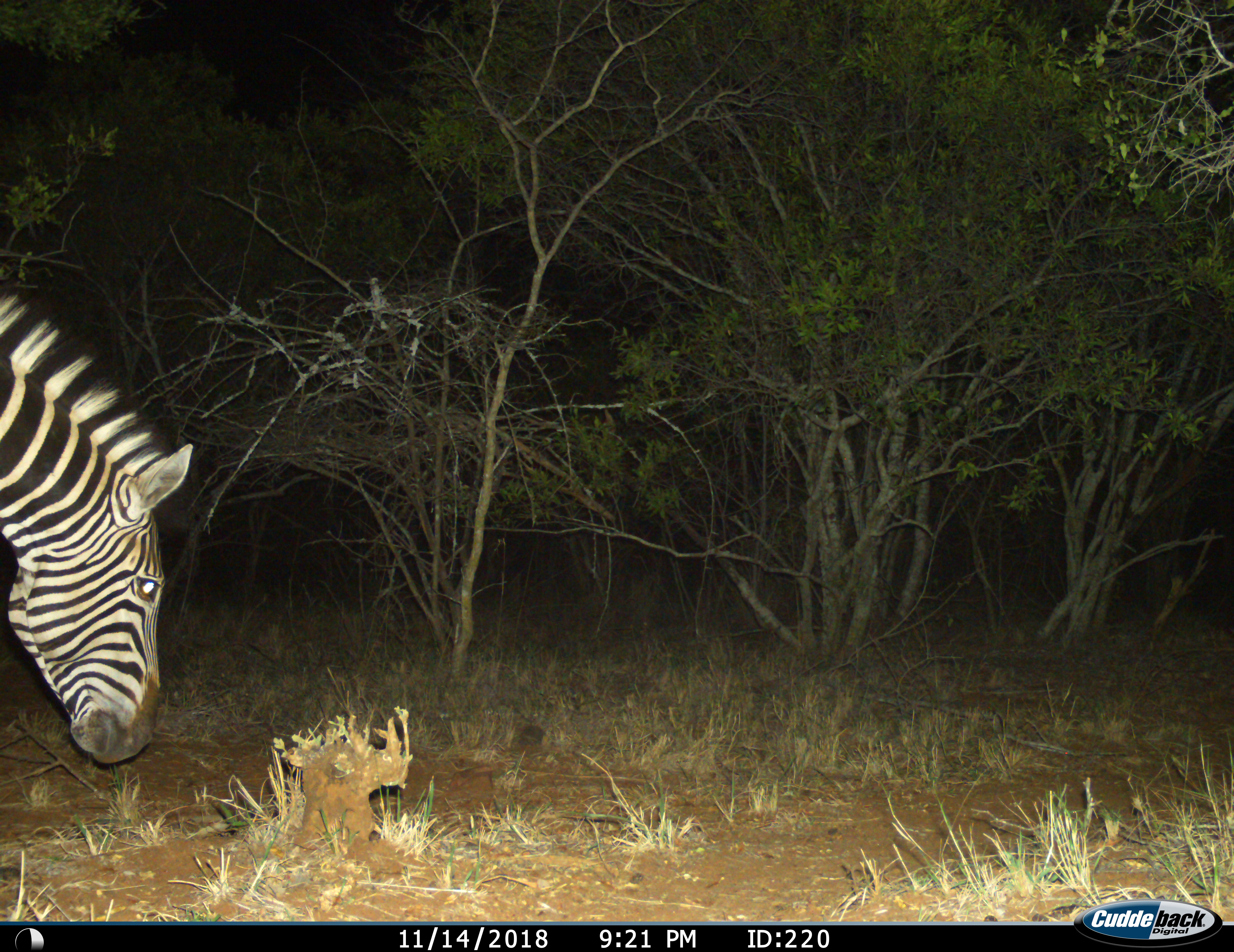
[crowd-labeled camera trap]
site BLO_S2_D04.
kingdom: Animalia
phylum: Chordata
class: Mammalia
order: Perissodactyla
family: Equidae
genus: Equus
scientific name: Equus quagga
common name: plains zebra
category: zebraplains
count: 1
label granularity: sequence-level